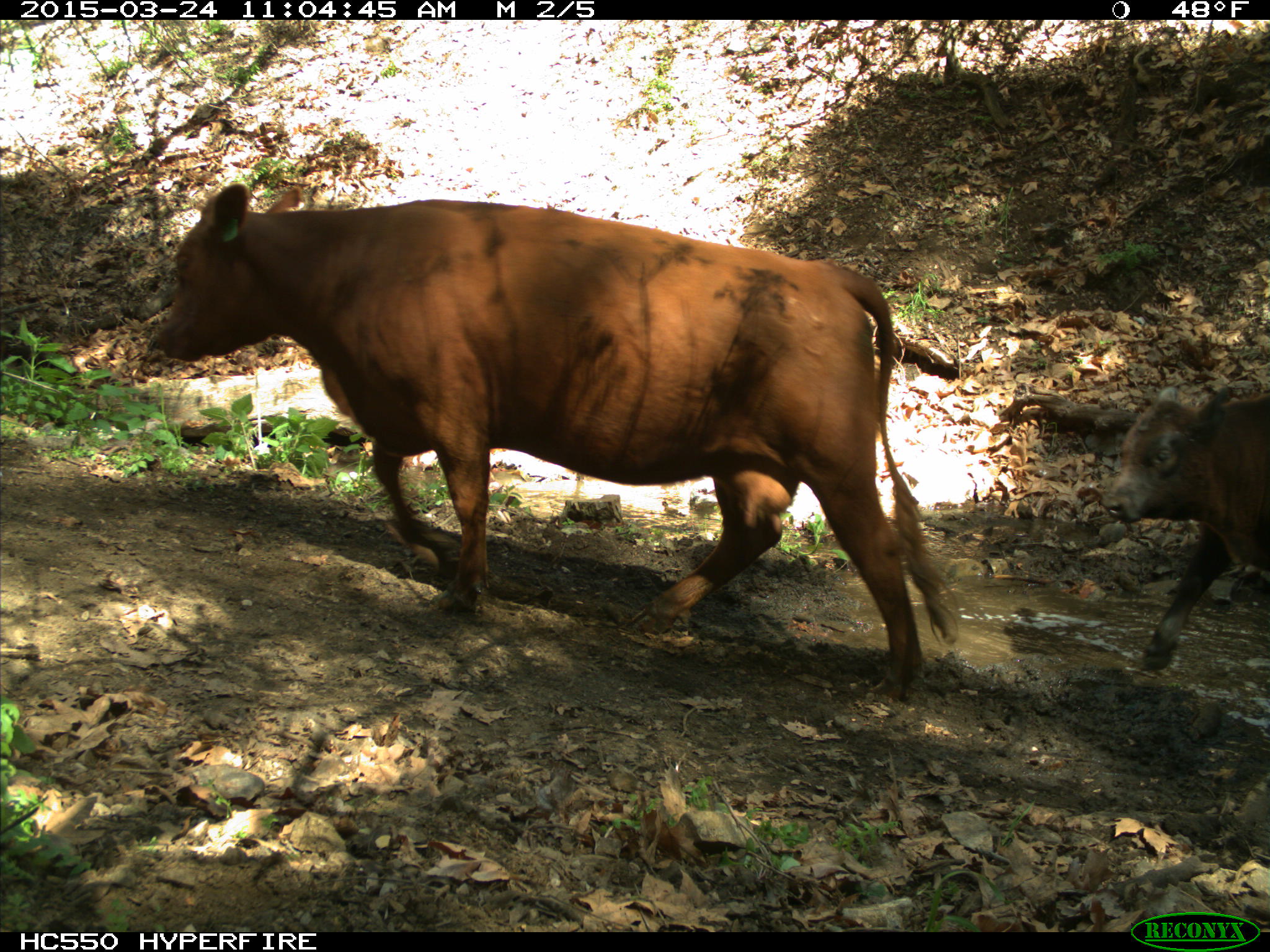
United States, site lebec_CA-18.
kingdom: Animalia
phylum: Chordata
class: Mammalia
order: Artiodactyla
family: Bovidae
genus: Bos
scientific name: Bos taurus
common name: domestic cow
Bos taurus (domestic cow).